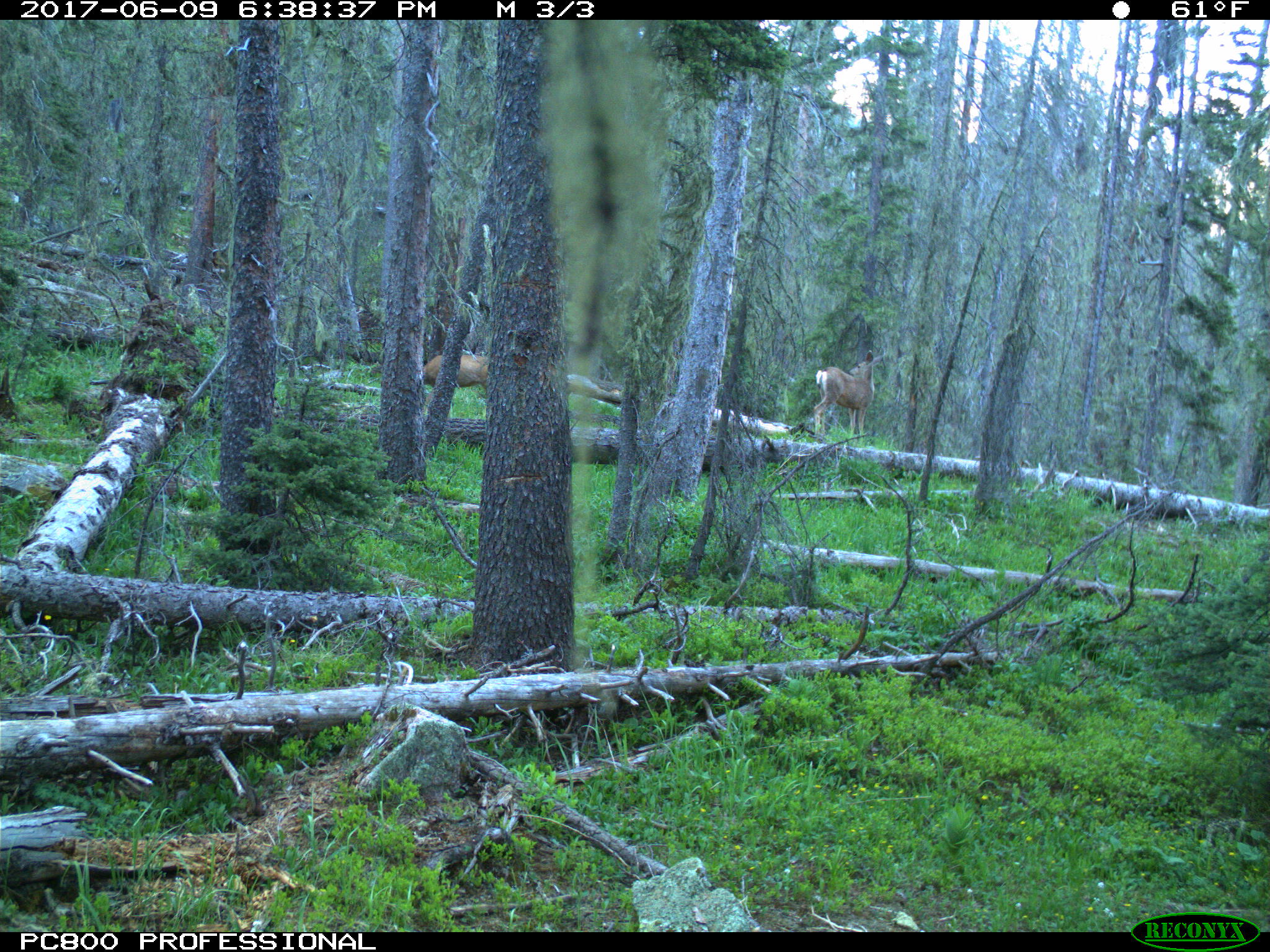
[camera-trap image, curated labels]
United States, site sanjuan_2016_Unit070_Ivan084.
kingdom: Animalia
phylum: Chordata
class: Mammalia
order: Artiodactyla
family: Cervidae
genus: Odocoileus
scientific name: Odocoileus hemionus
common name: mule deer